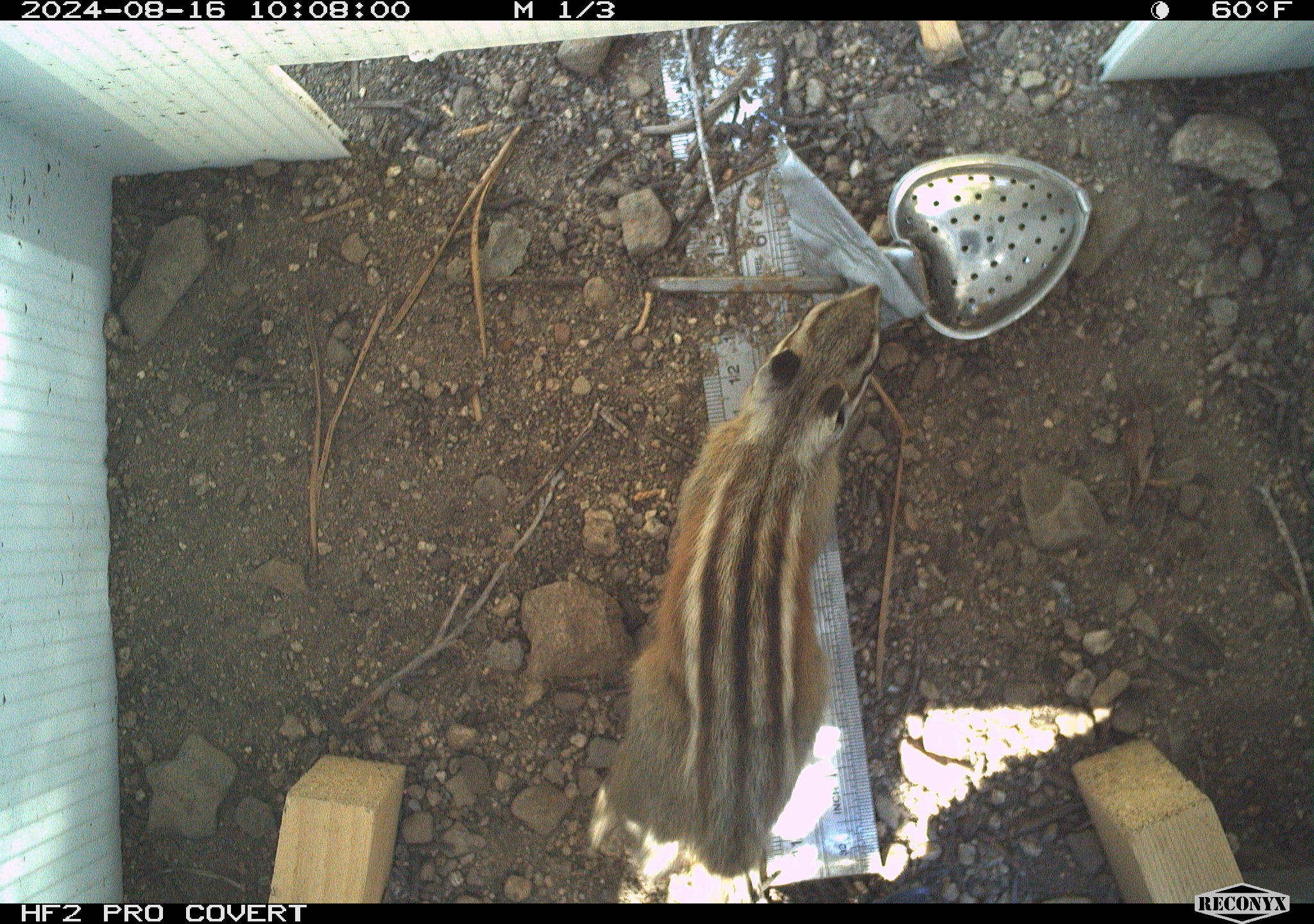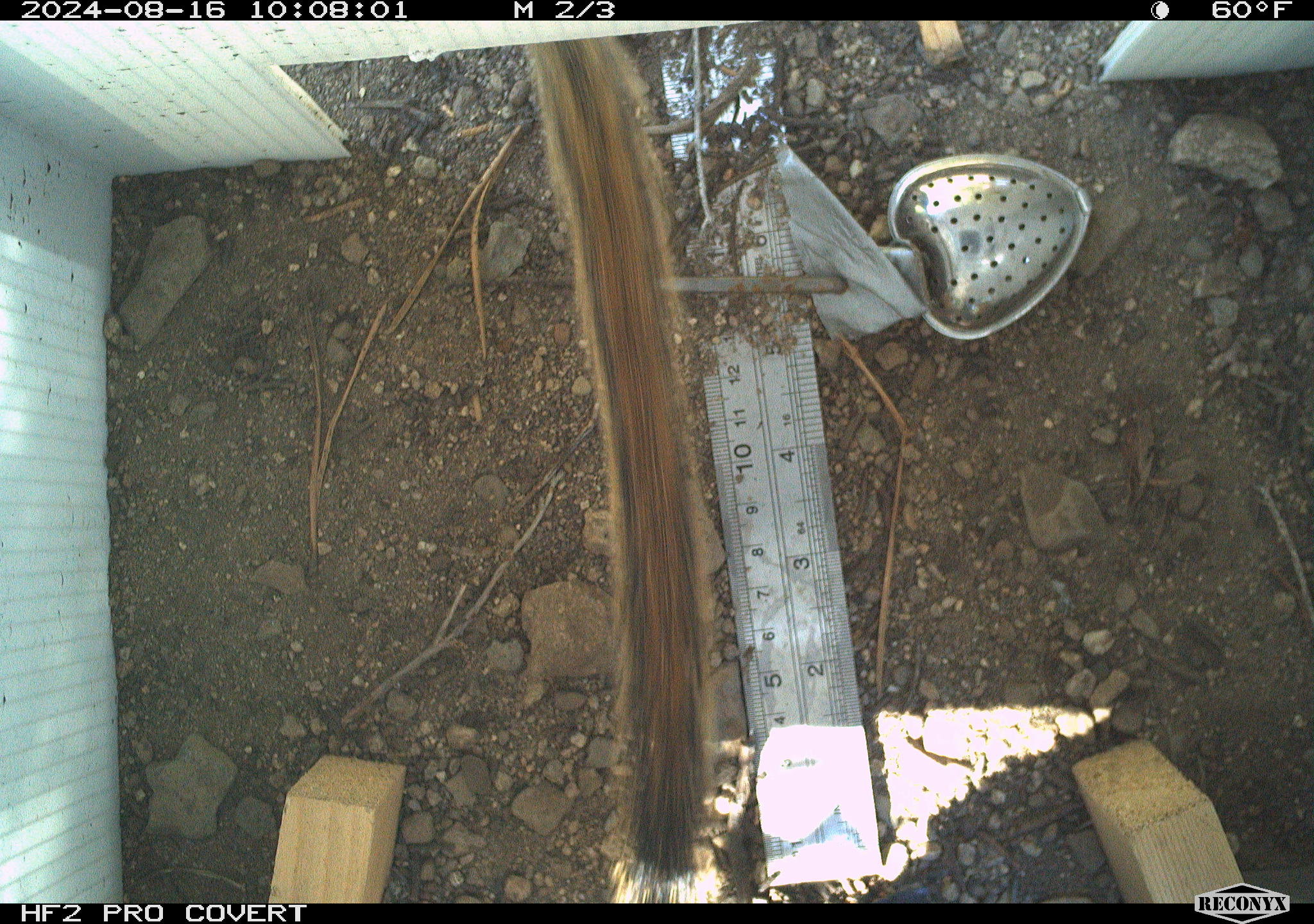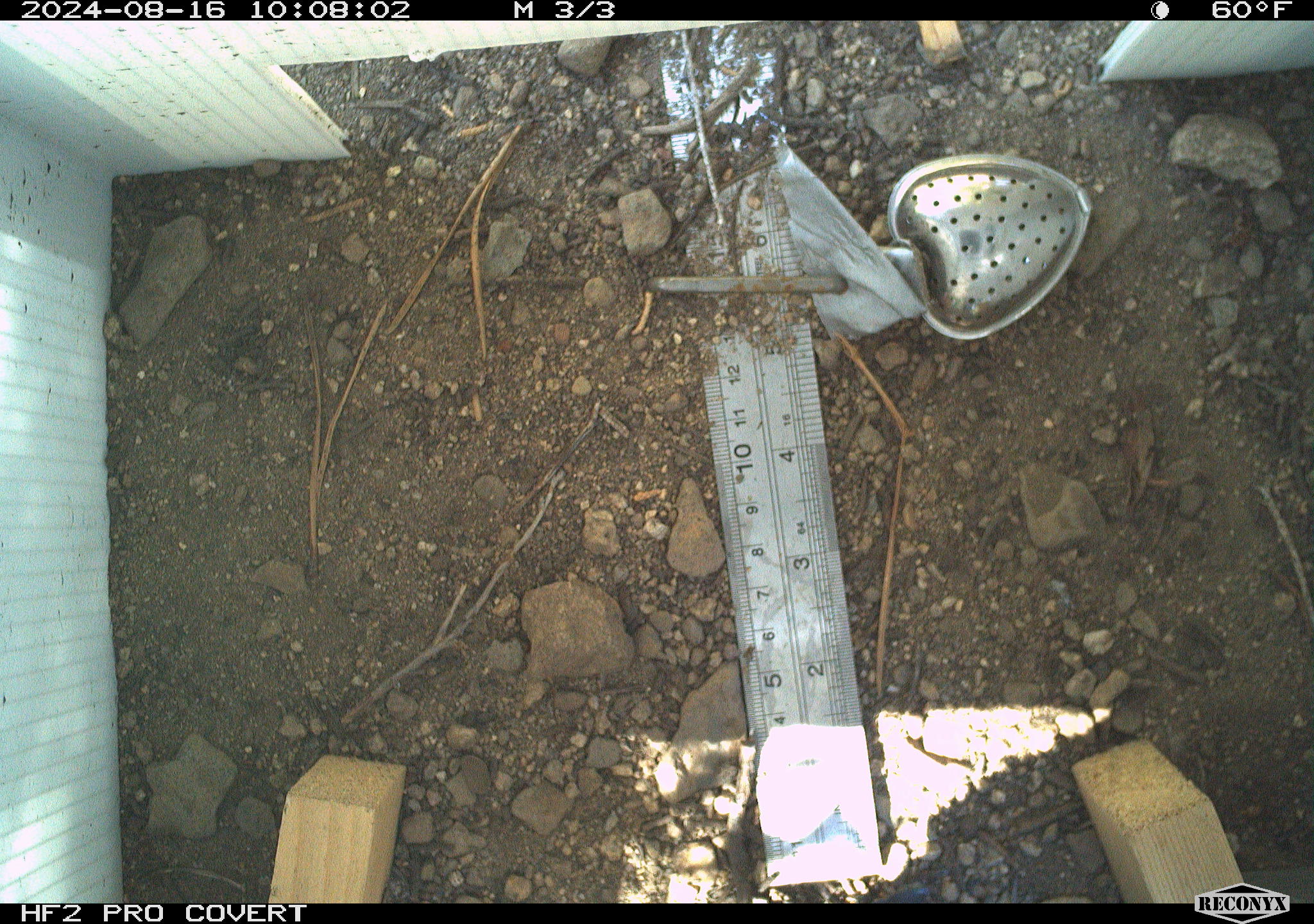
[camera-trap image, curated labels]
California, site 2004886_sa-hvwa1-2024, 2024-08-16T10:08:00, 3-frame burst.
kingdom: Animalia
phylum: Chordata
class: Mammalia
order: Rodentia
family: Sciuridae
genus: Neotamias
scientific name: Neotamias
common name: western chipmunks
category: neotamias species